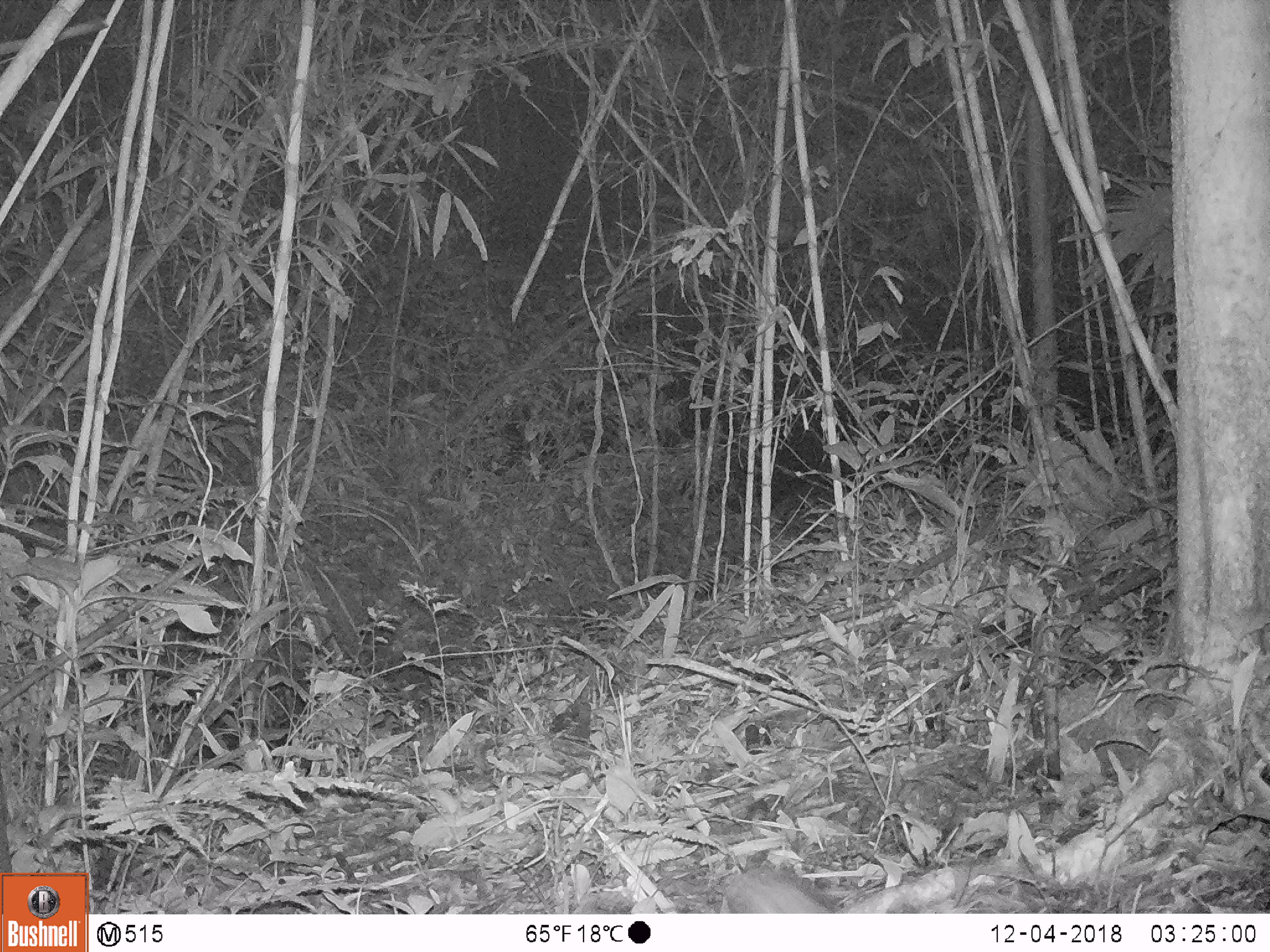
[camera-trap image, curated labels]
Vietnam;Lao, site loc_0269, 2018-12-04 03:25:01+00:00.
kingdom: Animalia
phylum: Chordata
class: Mammalia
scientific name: Mammalia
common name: mammal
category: unidentified small mammal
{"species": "unidentified small mammal (mammal) (Mammalia)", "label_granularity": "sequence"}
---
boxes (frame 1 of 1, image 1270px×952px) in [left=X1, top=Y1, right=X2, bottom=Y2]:
unidentified small mammal: [left=725, top=864, right=836, bottom=913]